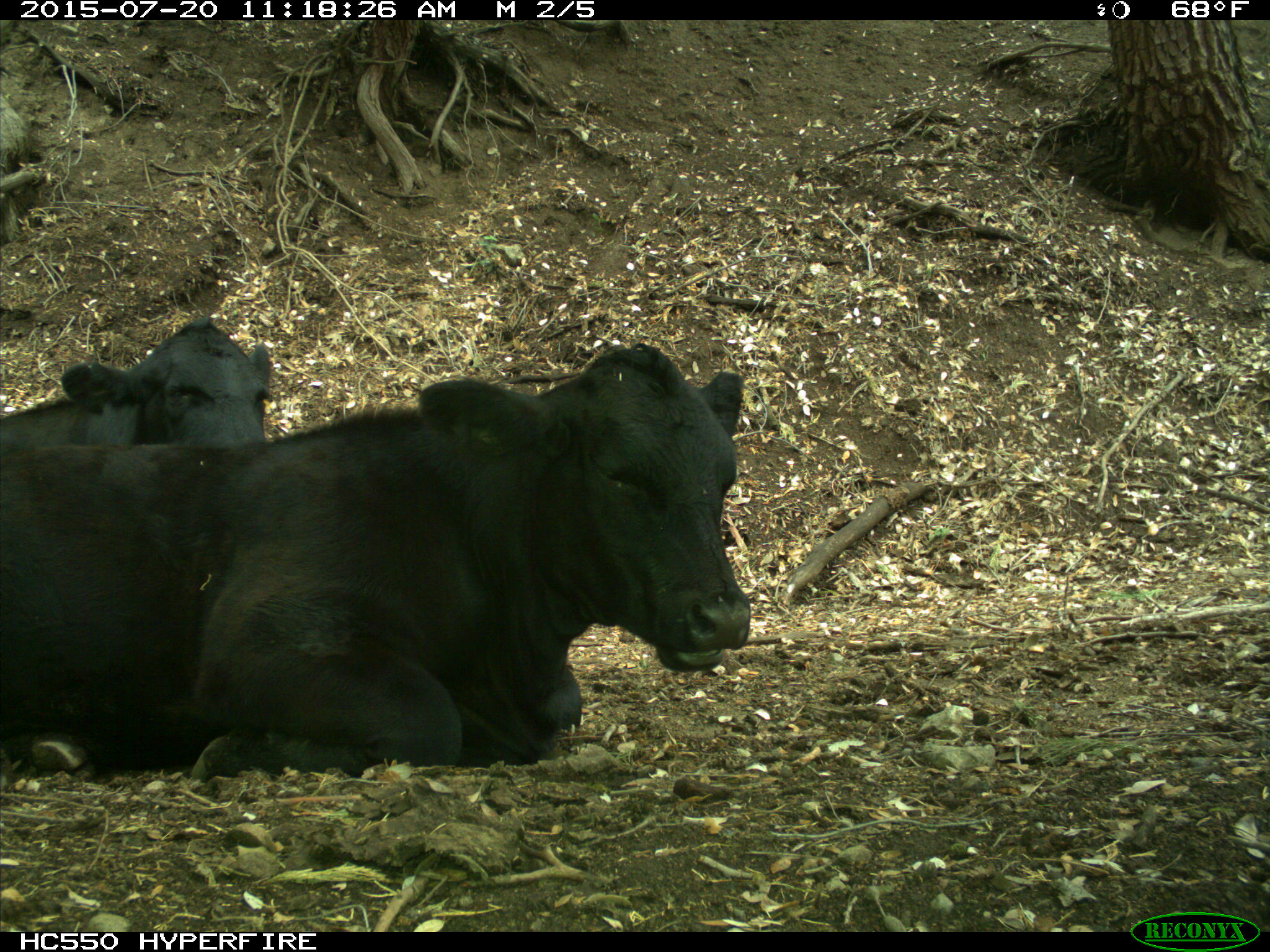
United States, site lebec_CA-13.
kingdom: Animalia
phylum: Chordata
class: Mammalia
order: Artiodactyla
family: Bovidae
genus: Bos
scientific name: Bos taurus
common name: domestic cow